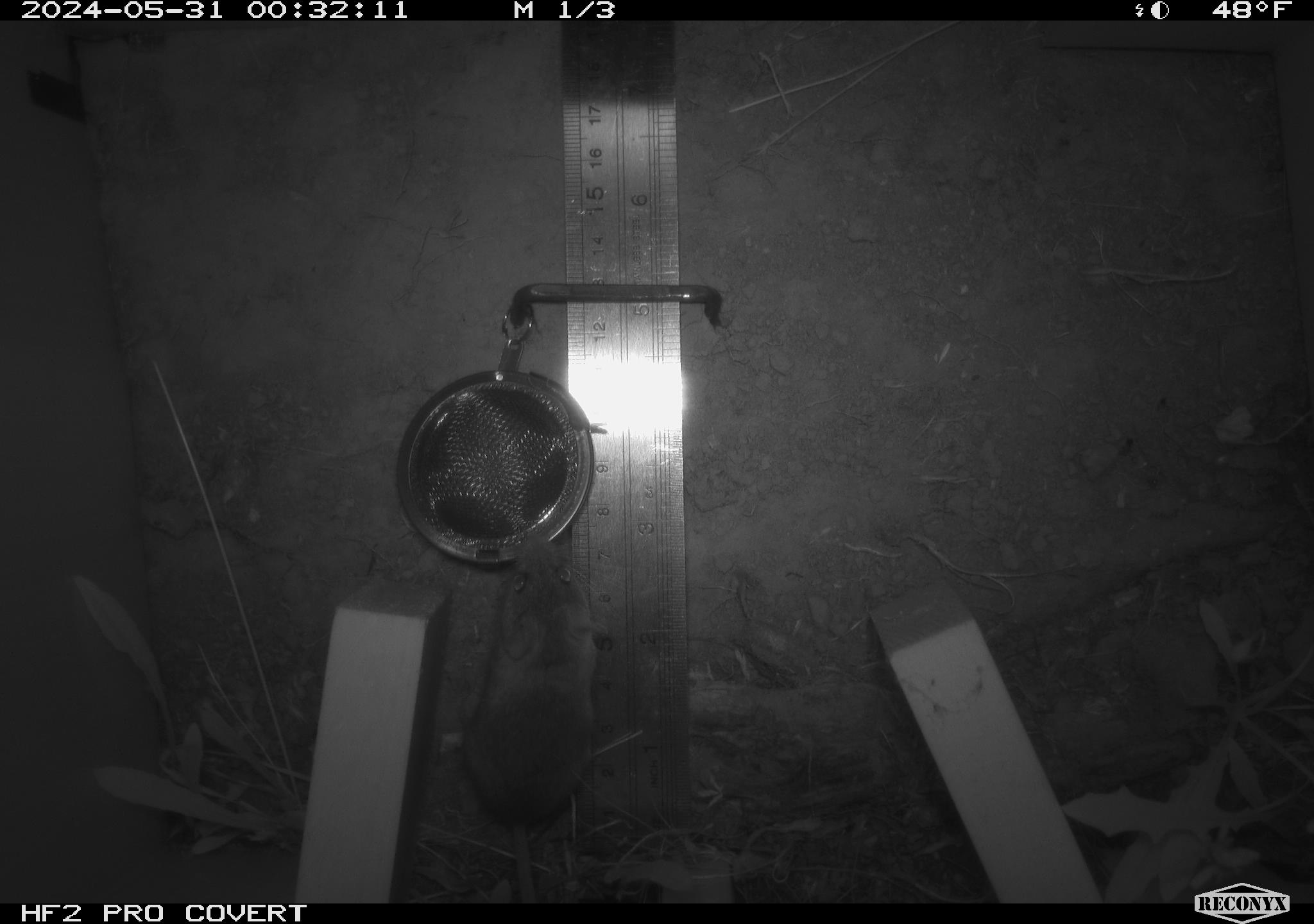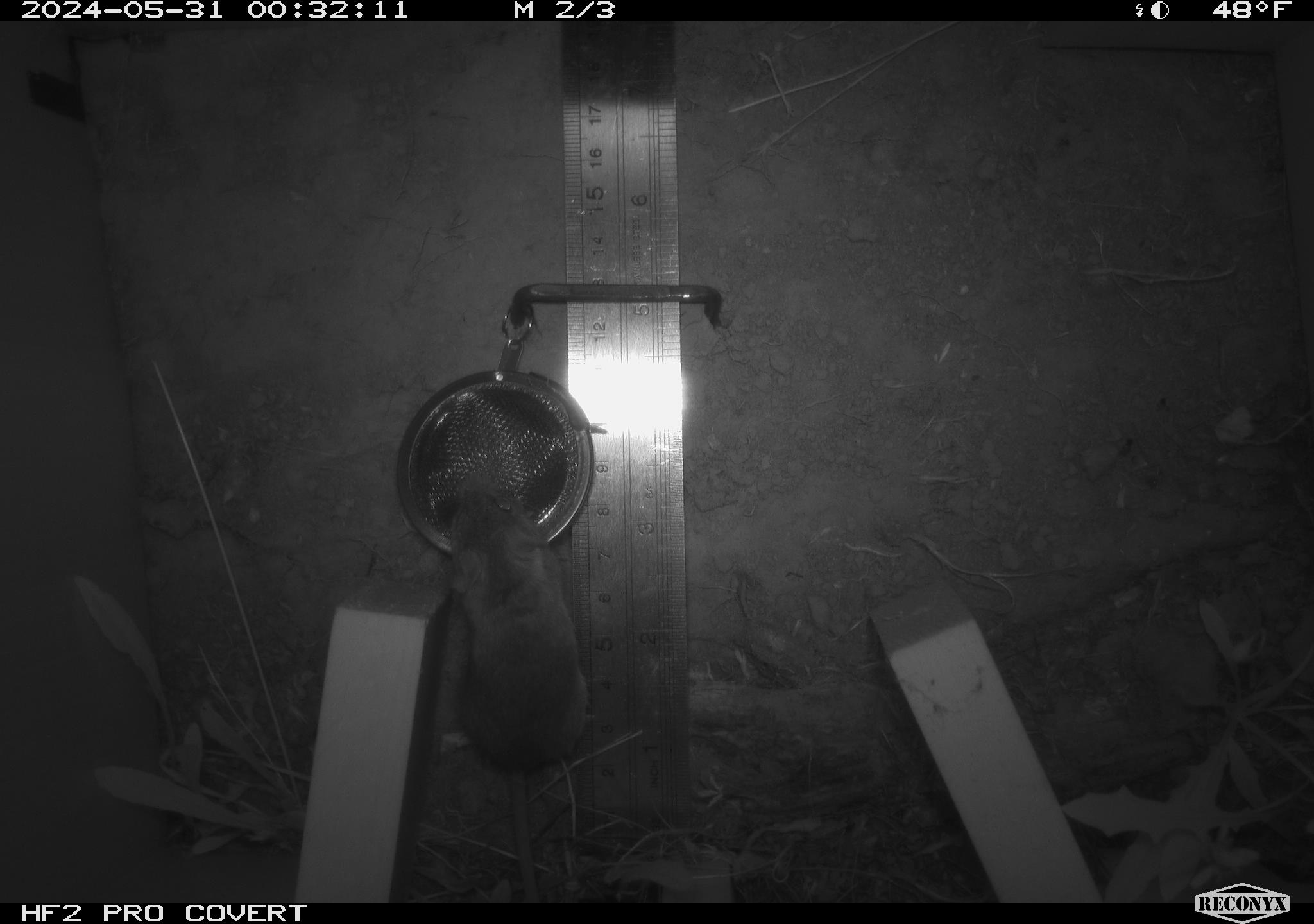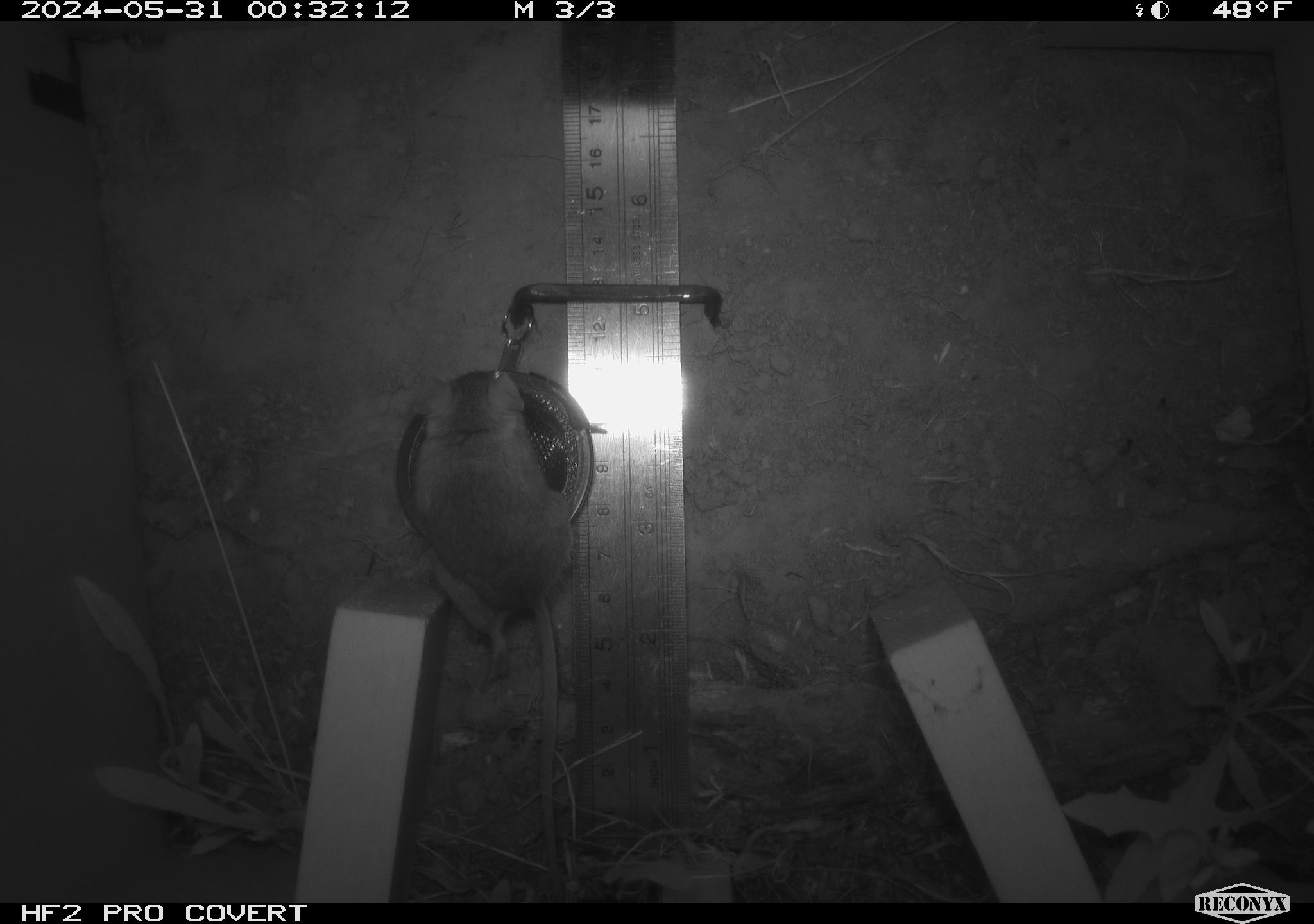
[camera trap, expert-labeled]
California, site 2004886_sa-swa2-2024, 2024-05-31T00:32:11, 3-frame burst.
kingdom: Animalia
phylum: Chordata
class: Mammalia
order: Rodentia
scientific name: Rodentia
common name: mouse species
Mouse species (Rodentia).